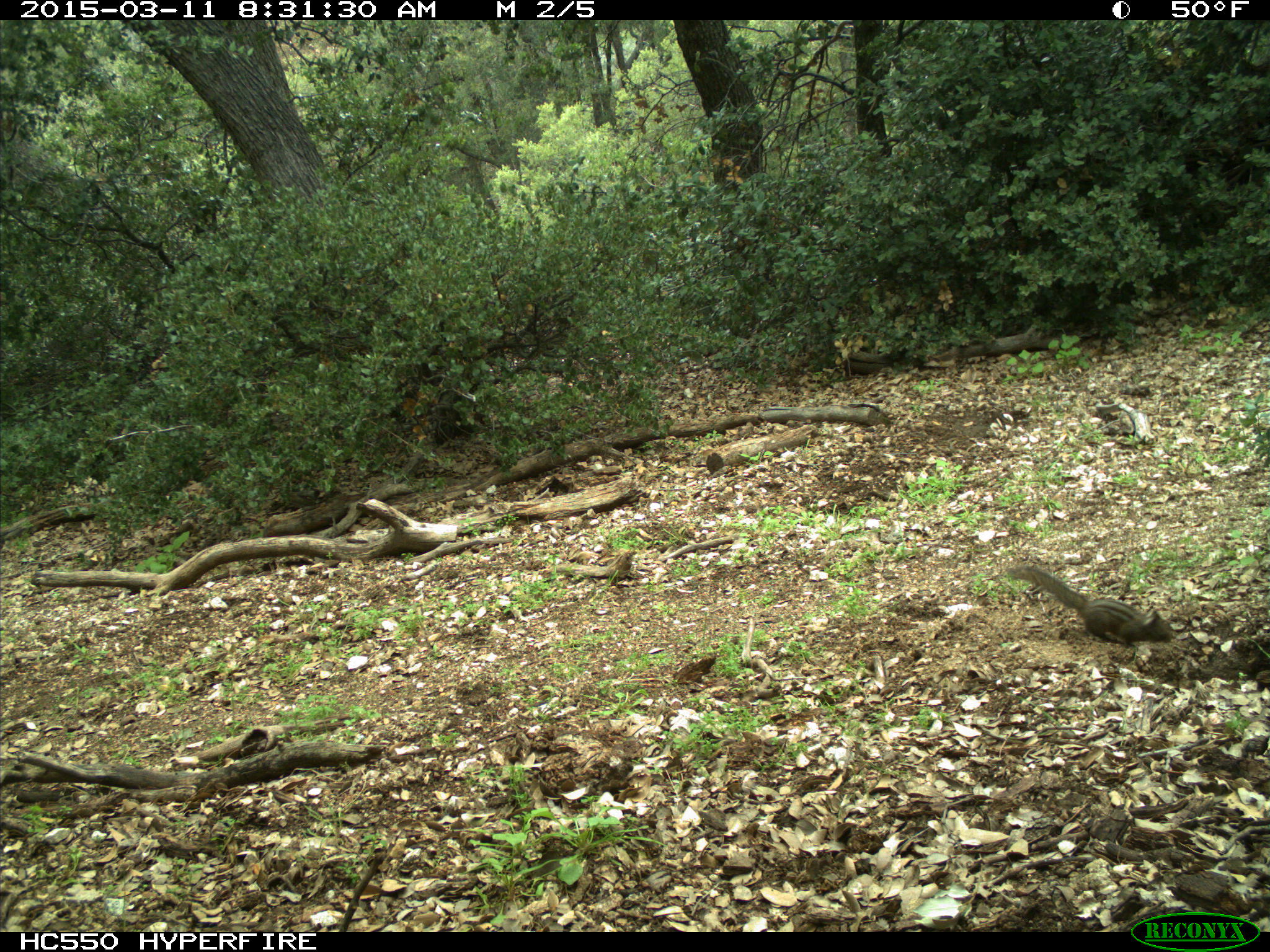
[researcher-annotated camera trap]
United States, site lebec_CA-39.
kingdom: Animalia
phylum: Chordata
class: Mammalia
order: Rodentia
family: Sciuridae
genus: Tamias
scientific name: Tamias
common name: chipmunk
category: unidentified chipmunk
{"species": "unidentified chipmunk (chipmunk) (Tamias)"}